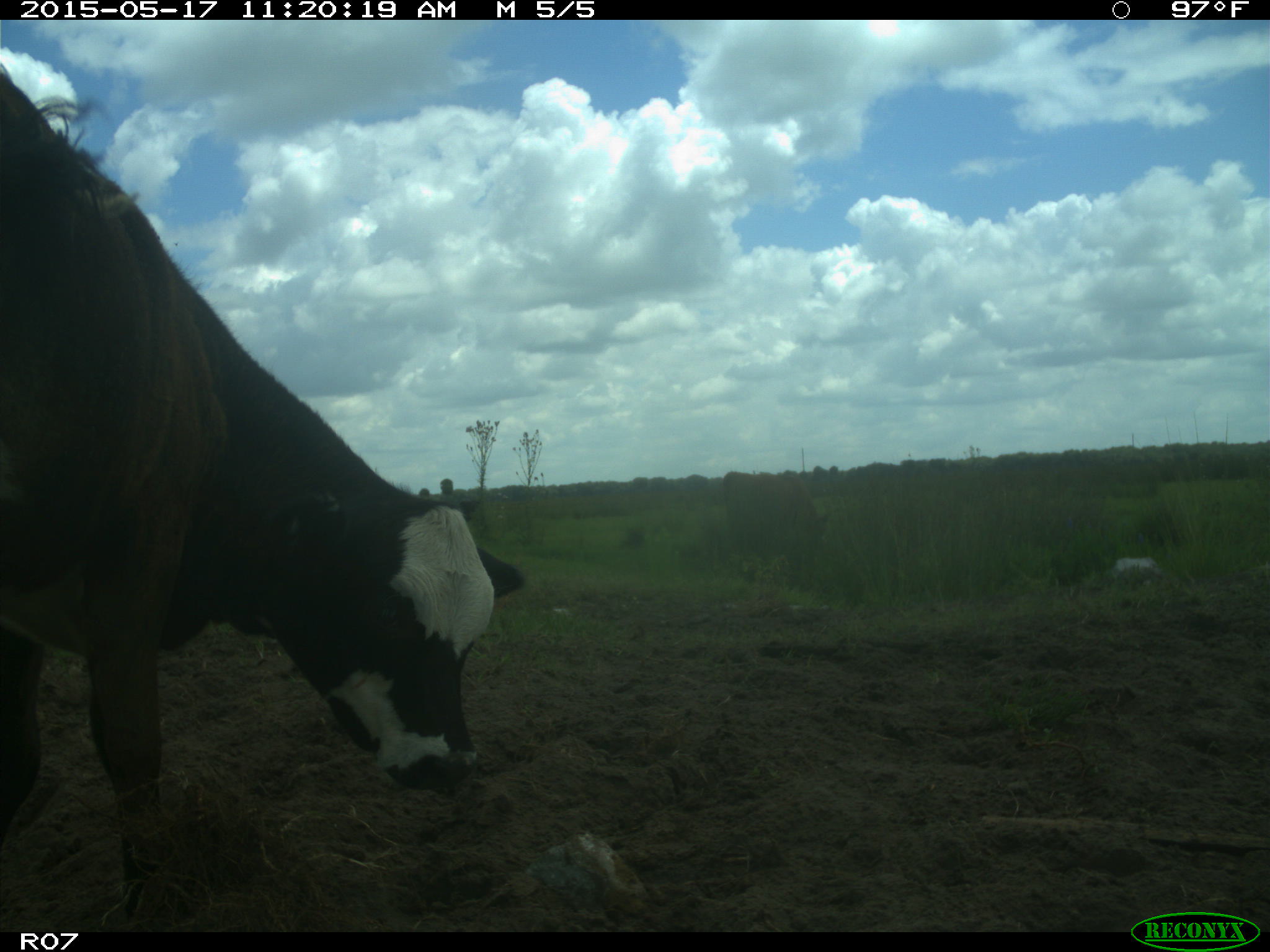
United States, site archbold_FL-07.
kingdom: Animalia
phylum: Chordata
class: Mammalia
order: Artiodactyla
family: Bovidae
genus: Bos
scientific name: Bos taurus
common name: domestic cow